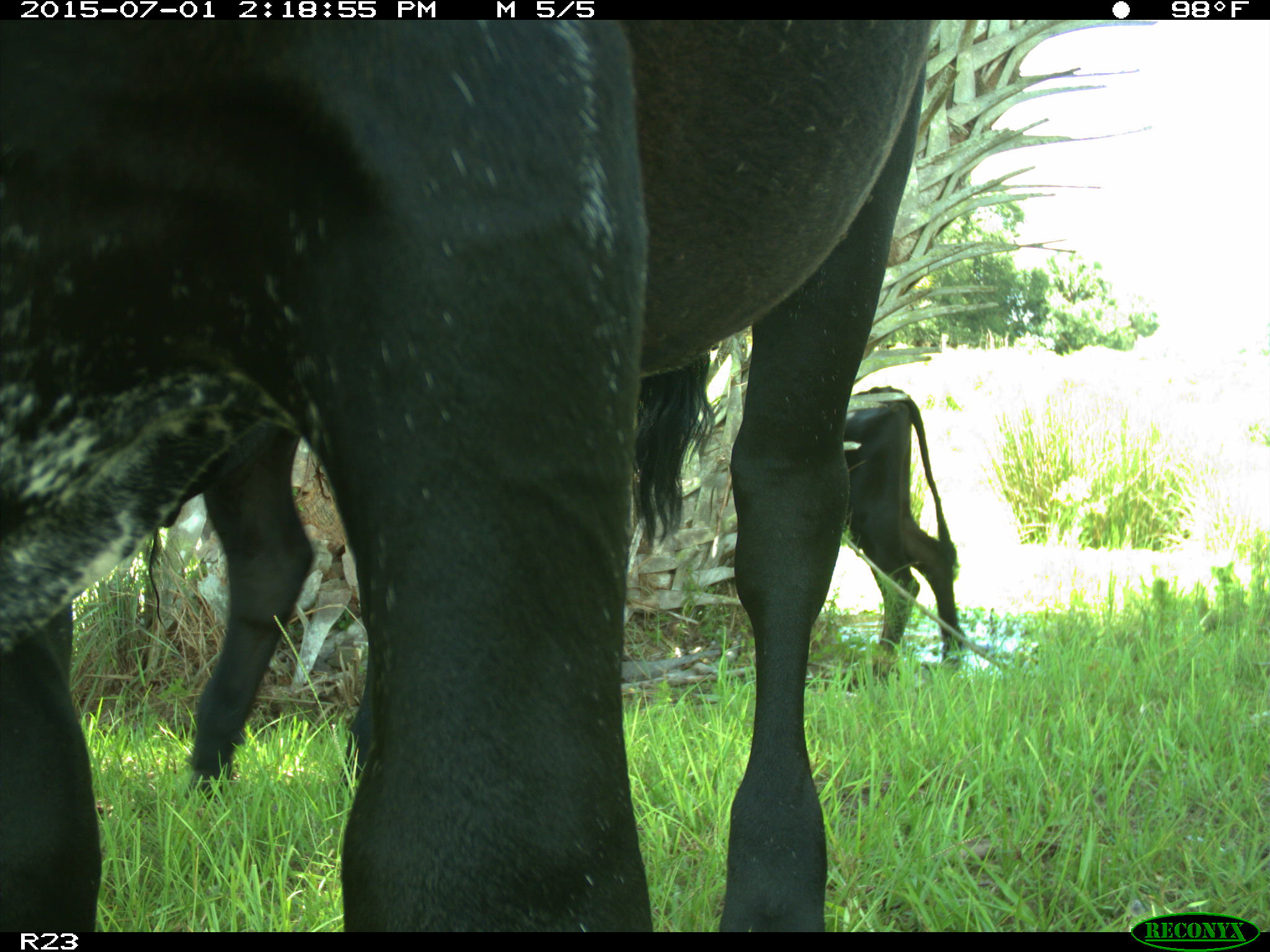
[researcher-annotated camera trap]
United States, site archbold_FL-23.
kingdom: Animalia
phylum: Chordata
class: Mammalia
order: Artiodactyla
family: Bovidae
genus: Bos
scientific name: Bos taurus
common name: domestic cow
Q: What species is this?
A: Bos taurus (domestic cow).